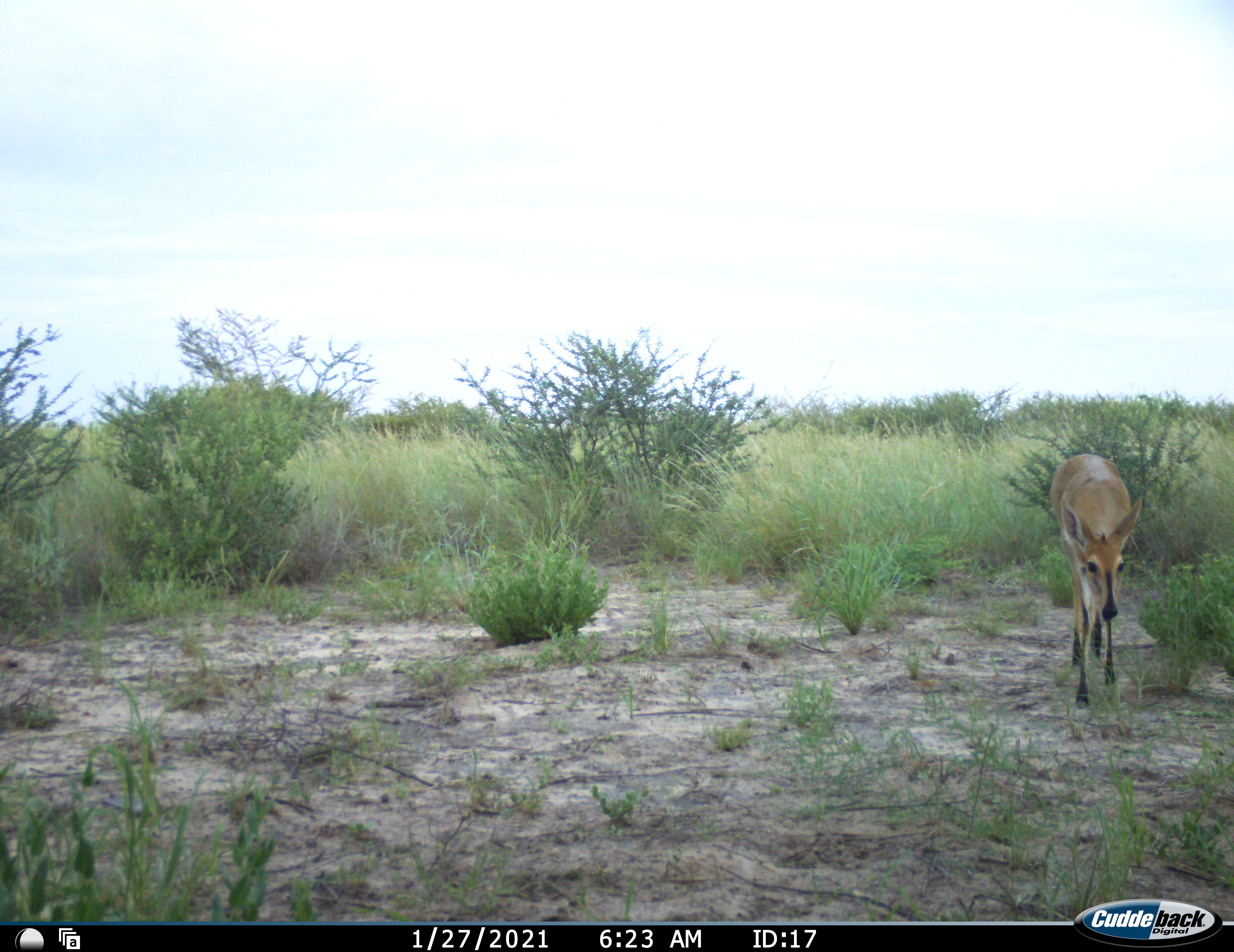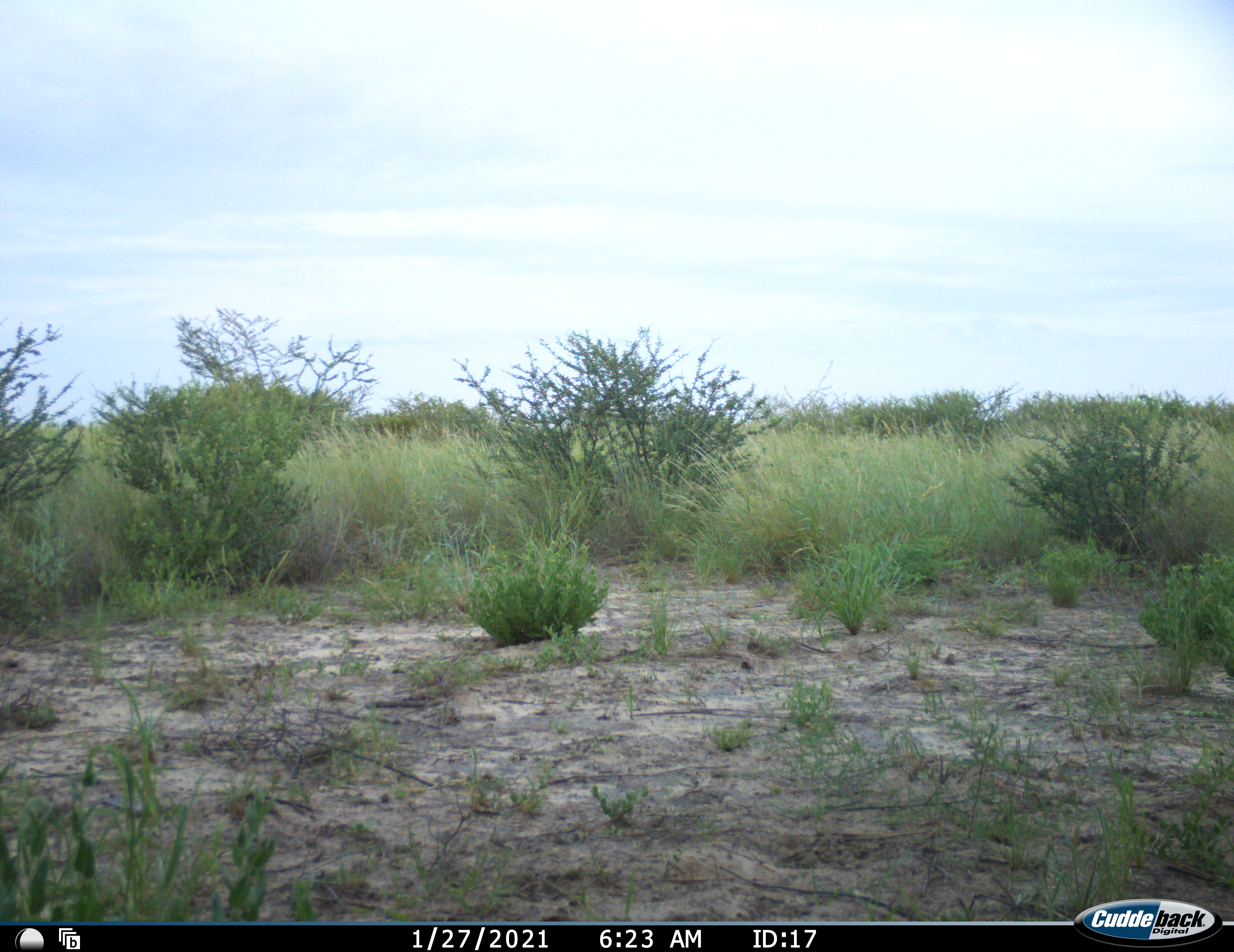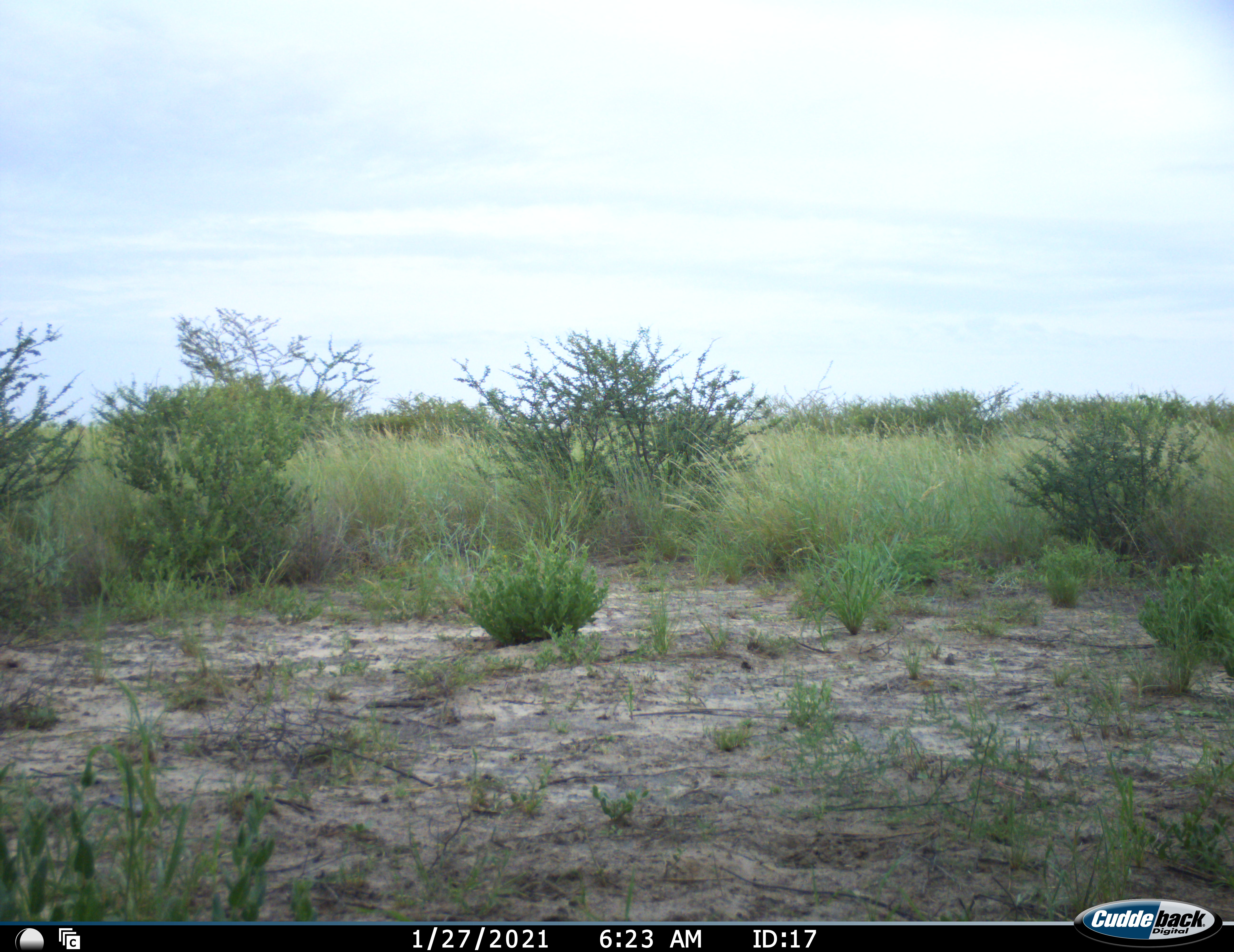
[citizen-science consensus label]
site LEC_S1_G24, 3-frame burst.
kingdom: Animalia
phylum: Chordata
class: Mammalia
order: Artiodactyla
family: Bovidae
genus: Sylvicapra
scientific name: Sylvicapra grimmia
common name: common duiker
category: duikercommongrey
Duikercommongrey (common duiker) (Sylvicapra grimmia), count 1. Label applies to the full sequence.